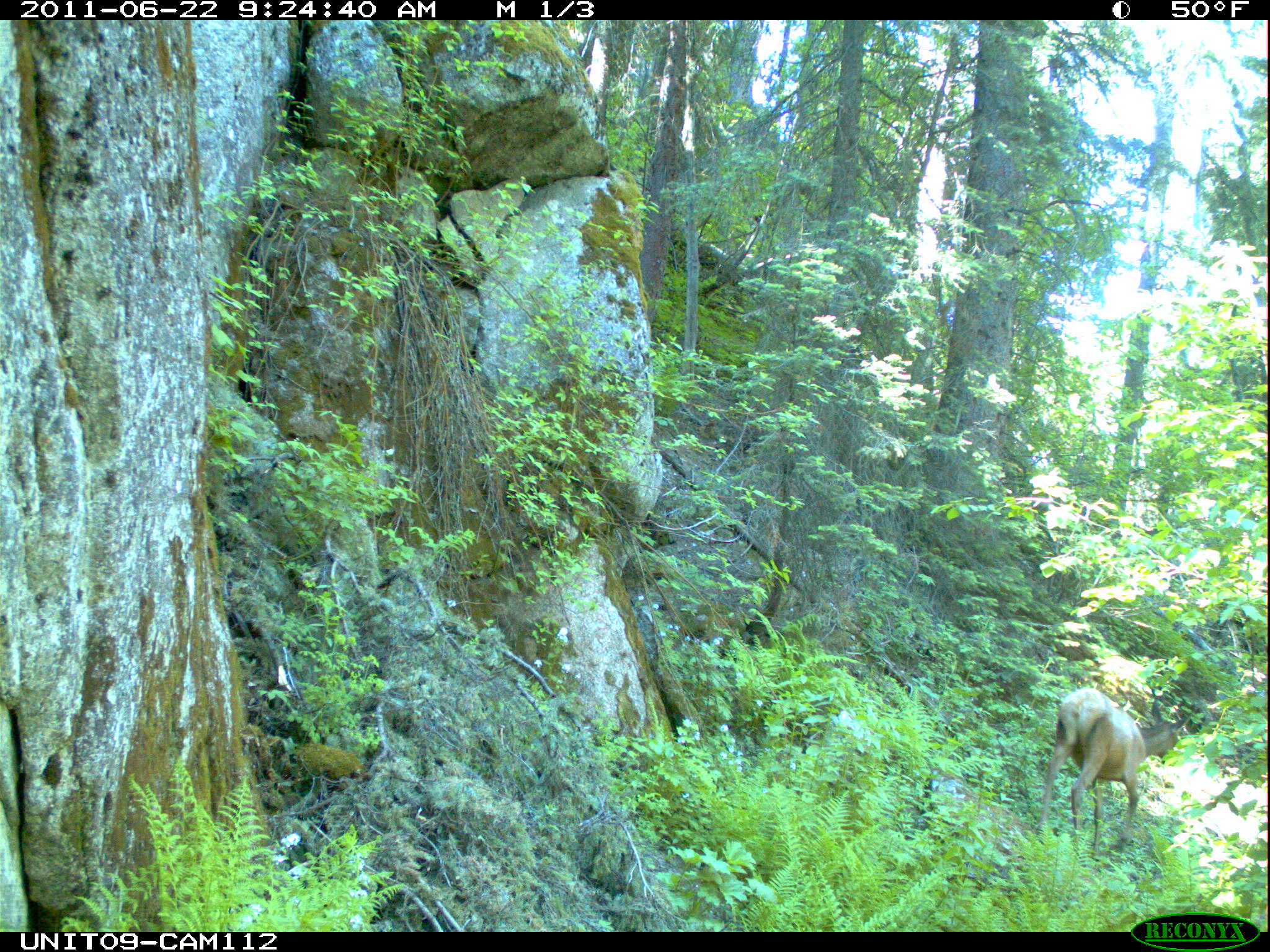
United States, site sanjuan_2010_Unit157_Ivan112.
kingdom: Animalia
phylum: Chordata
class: Mammalia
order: Artiodactyla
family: Cervidae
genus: Cervus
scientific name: Cervus elaphus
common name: red deer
Cervus elaphus (red deer).